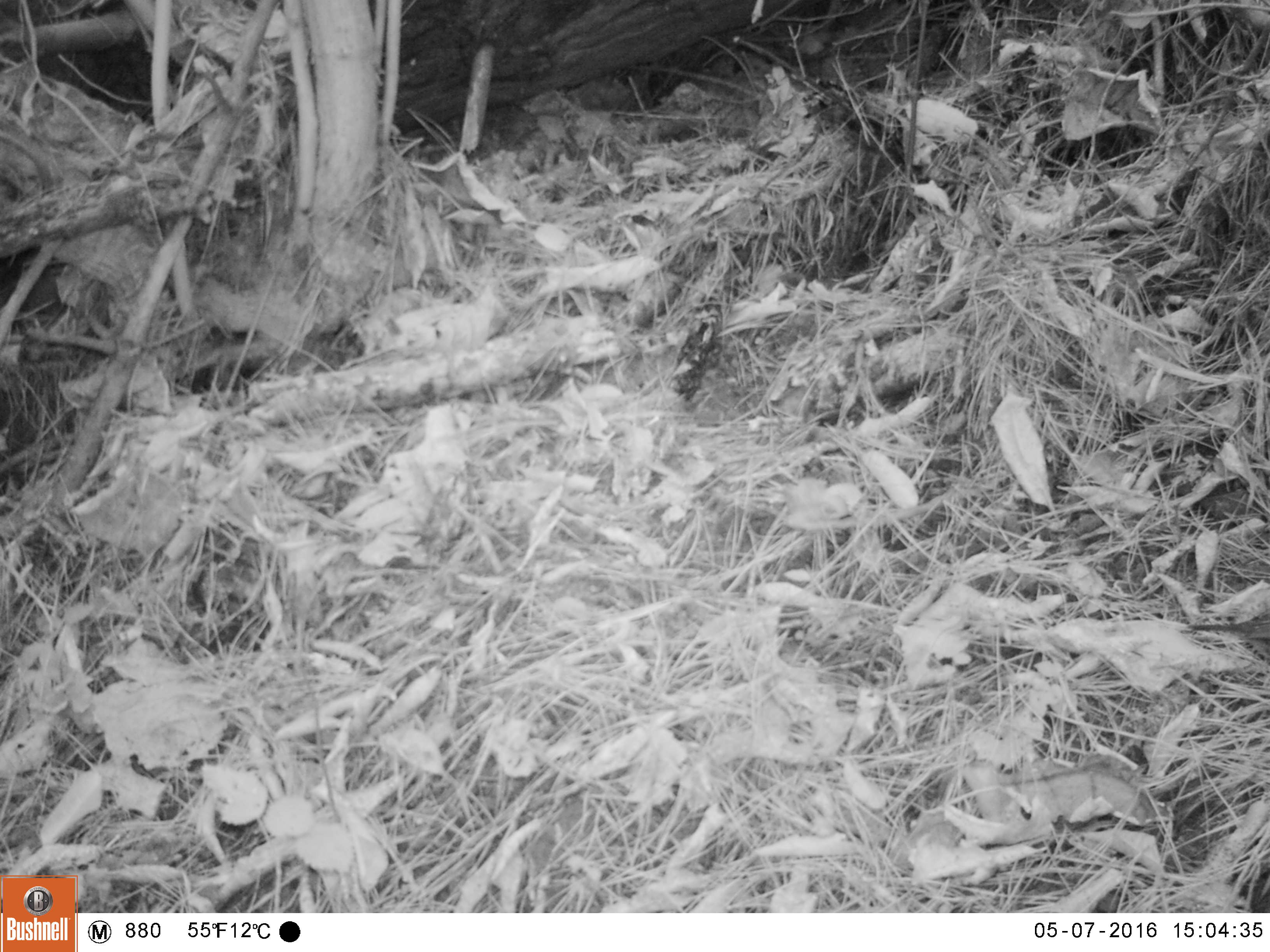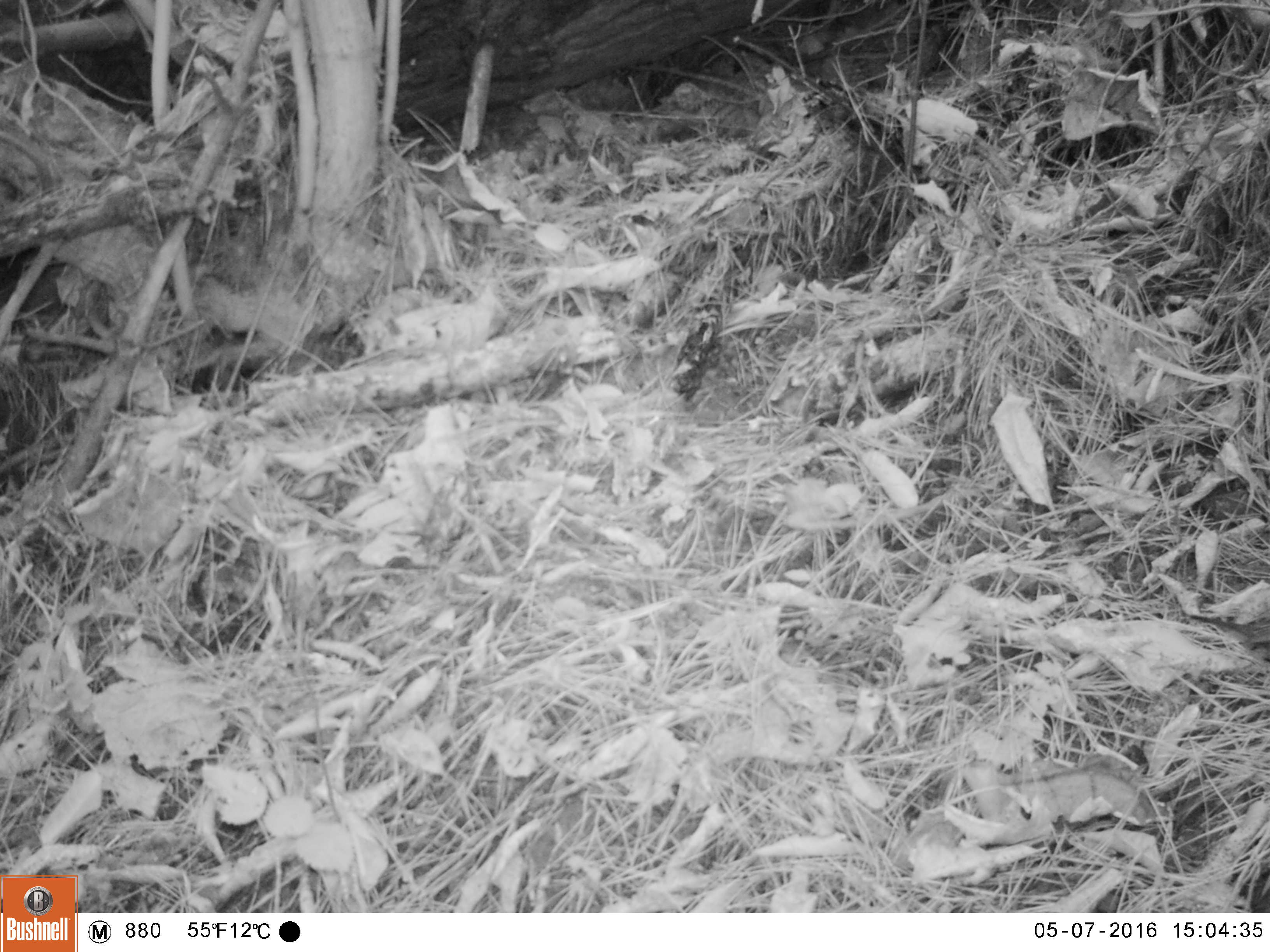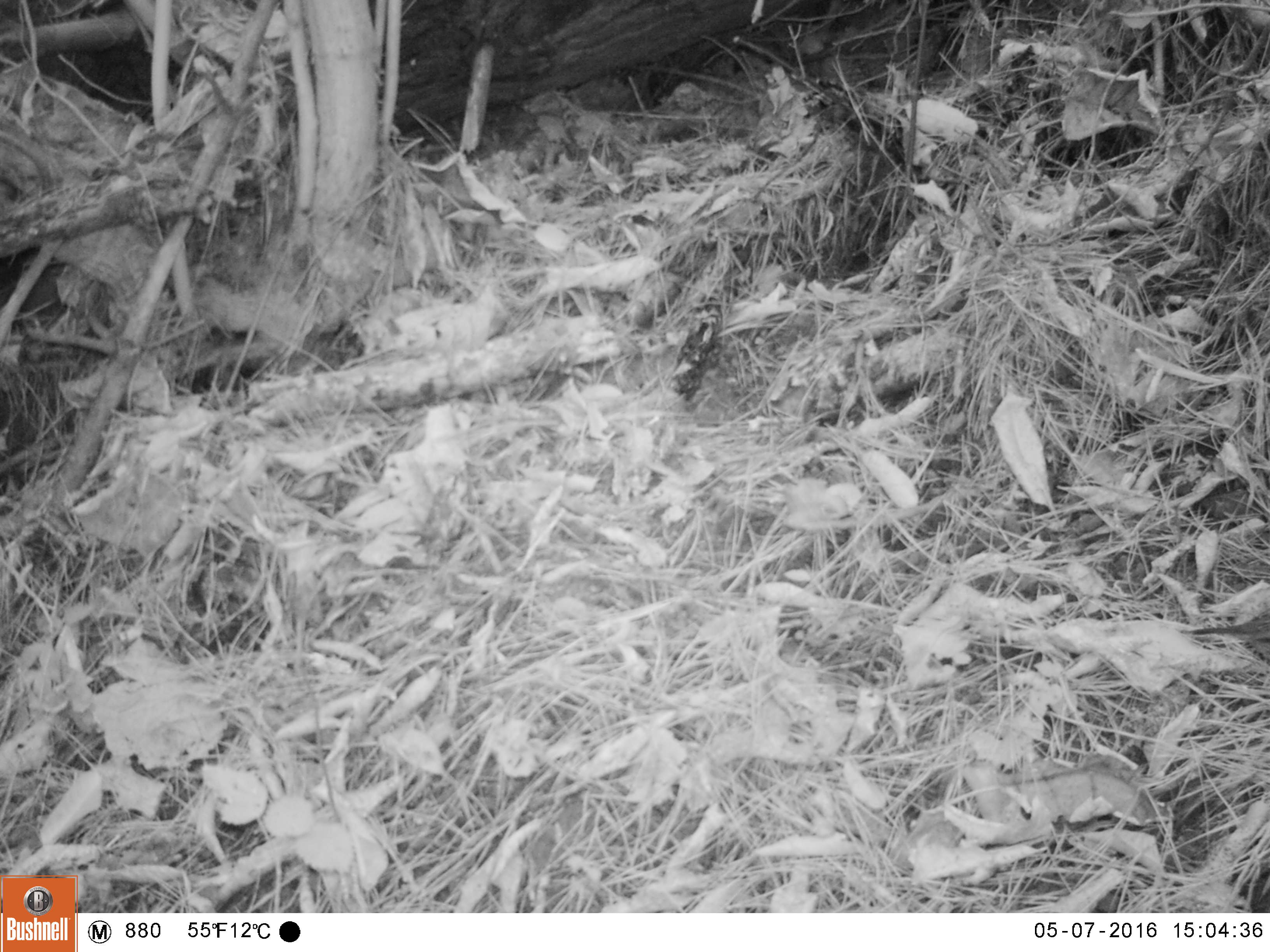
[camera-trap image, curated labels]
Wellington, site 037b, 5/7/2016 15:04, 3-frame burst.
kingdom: Animalia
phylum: Chordata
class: Aves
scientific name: Aves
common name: bird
Bird (Aves).